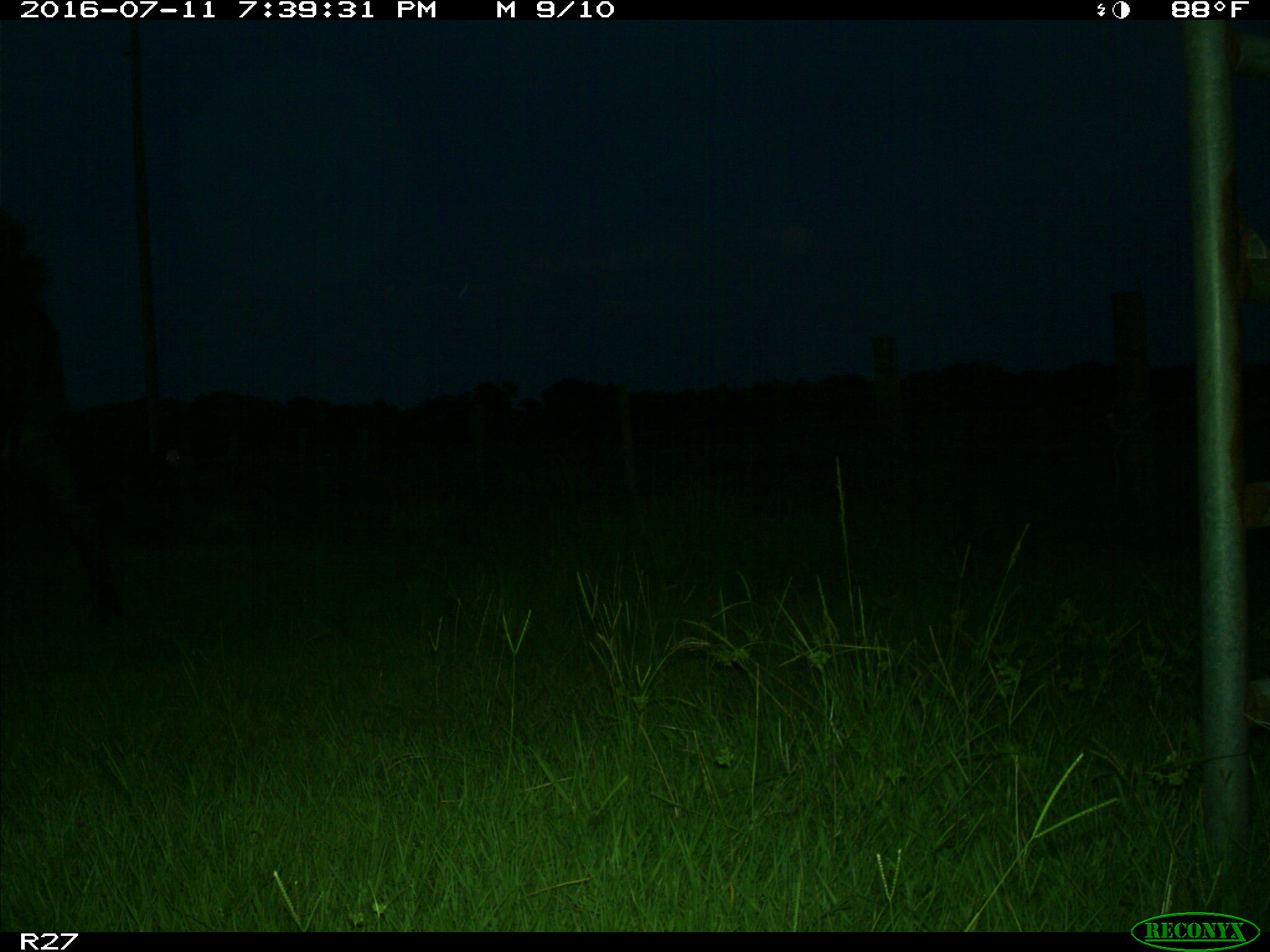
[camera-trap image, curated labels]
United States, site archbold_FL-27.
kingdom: Animalia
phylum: Chordata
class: Mammalia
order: Artiodactyla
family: Bovidae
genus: Bos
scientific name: Bos taurus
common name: domestic cow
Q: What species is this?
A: Bos taurus (domestic cow).